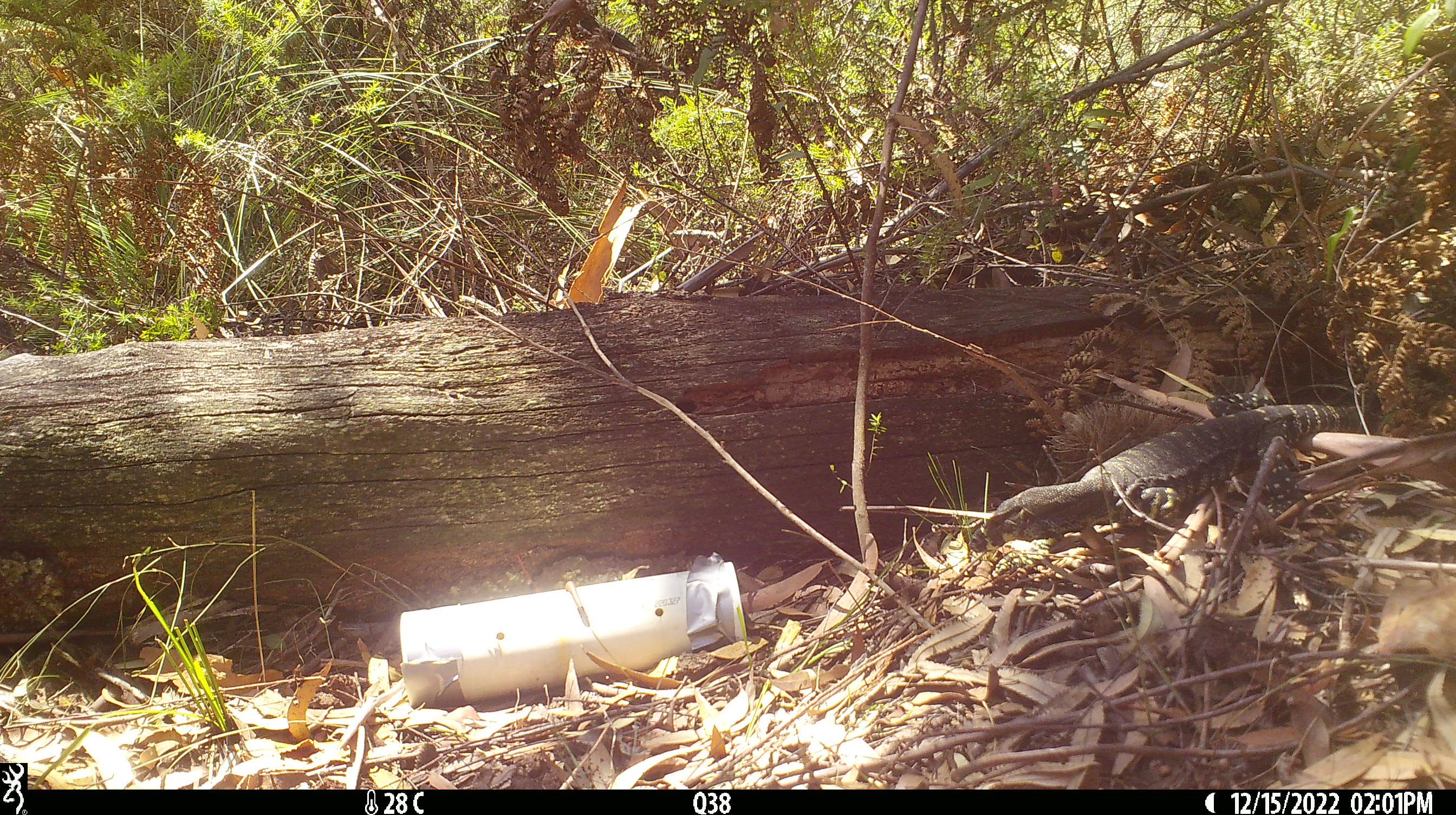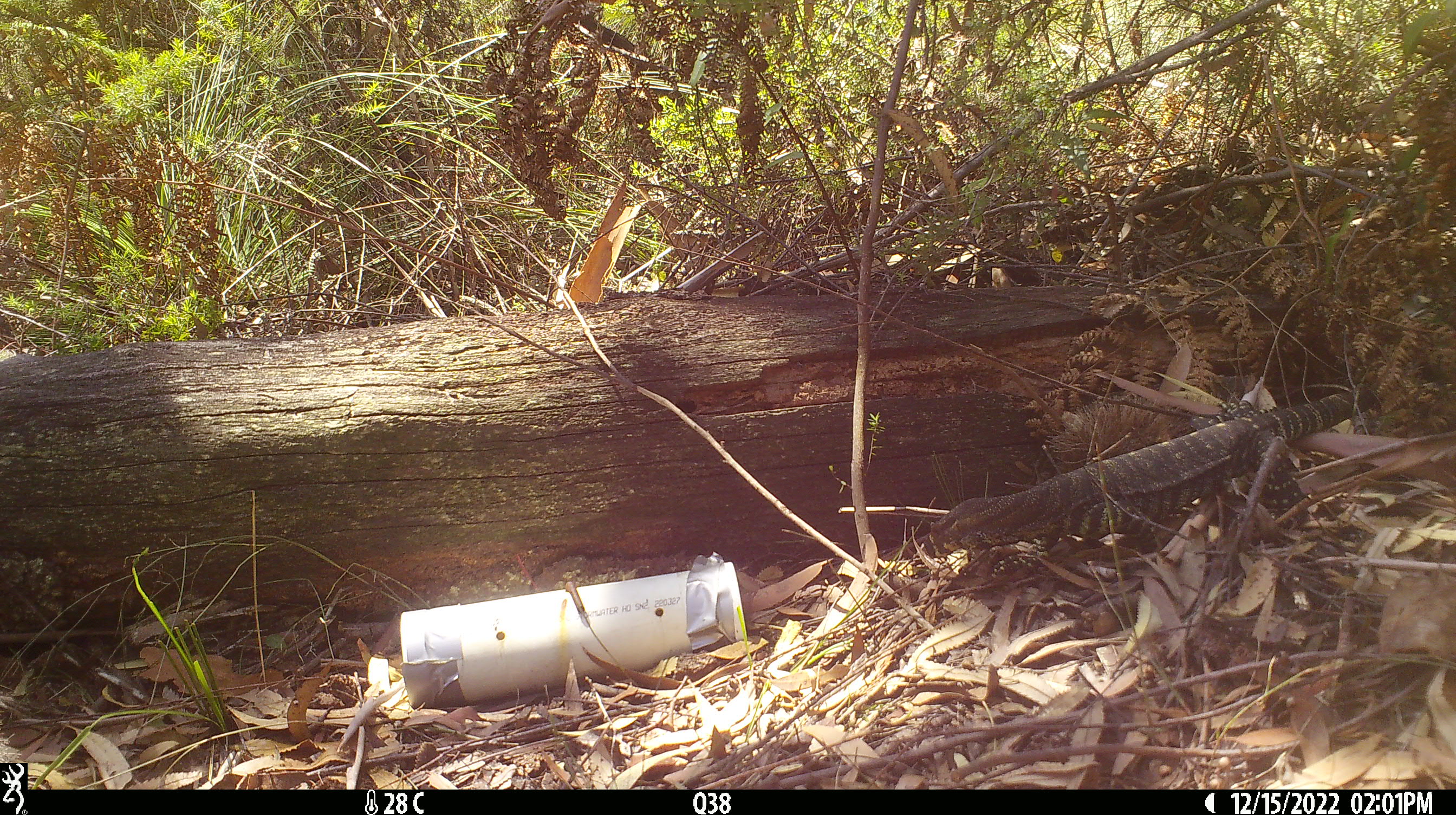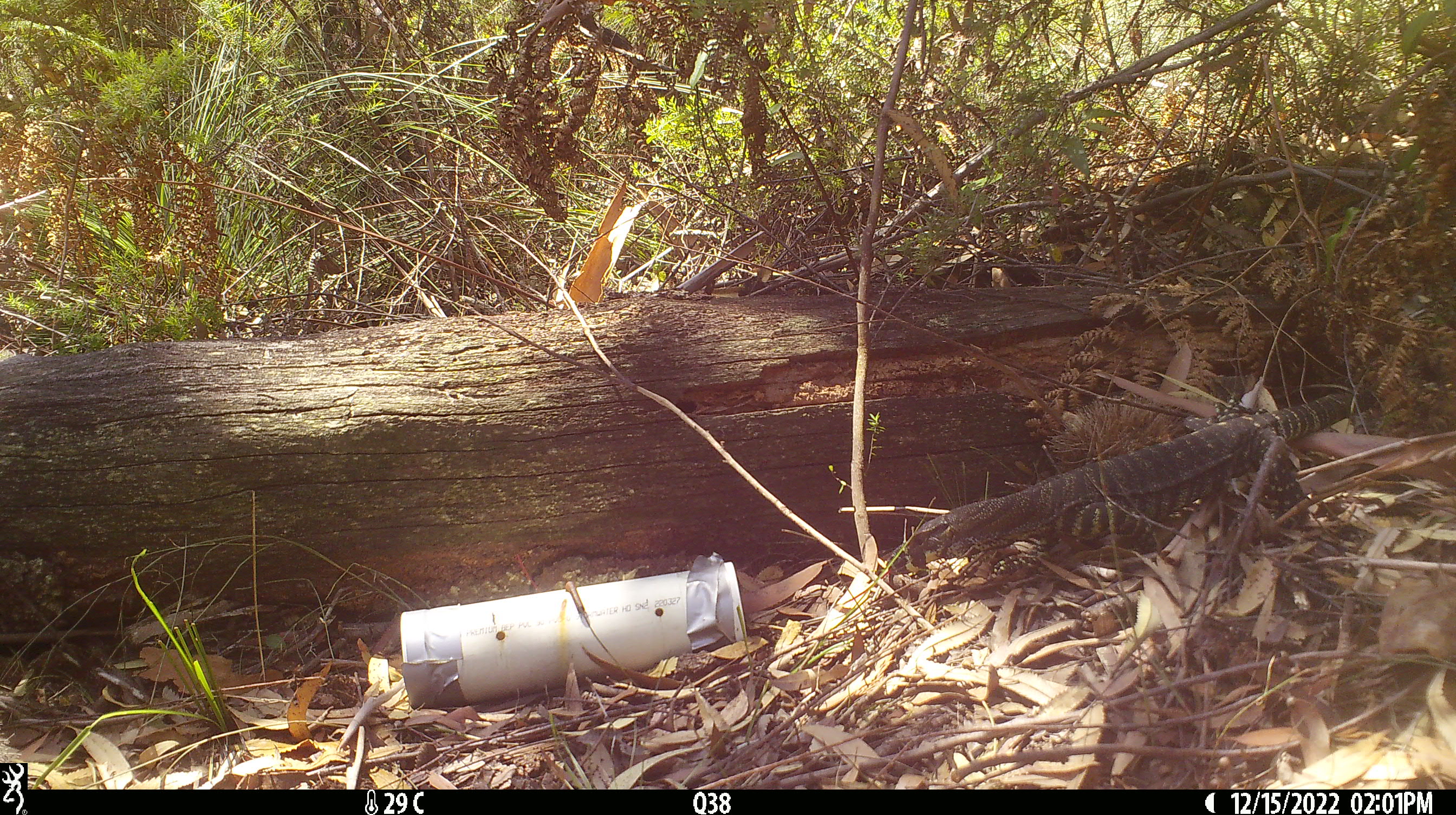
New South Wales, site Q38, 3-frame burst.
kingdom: Animalia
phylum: Chordata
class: Reptilia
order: Squamata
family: Varanidae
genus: Varanus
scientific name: Varanus varius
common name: lace monitor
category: goanna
Goanna (lace monitor) (Varanus varius).